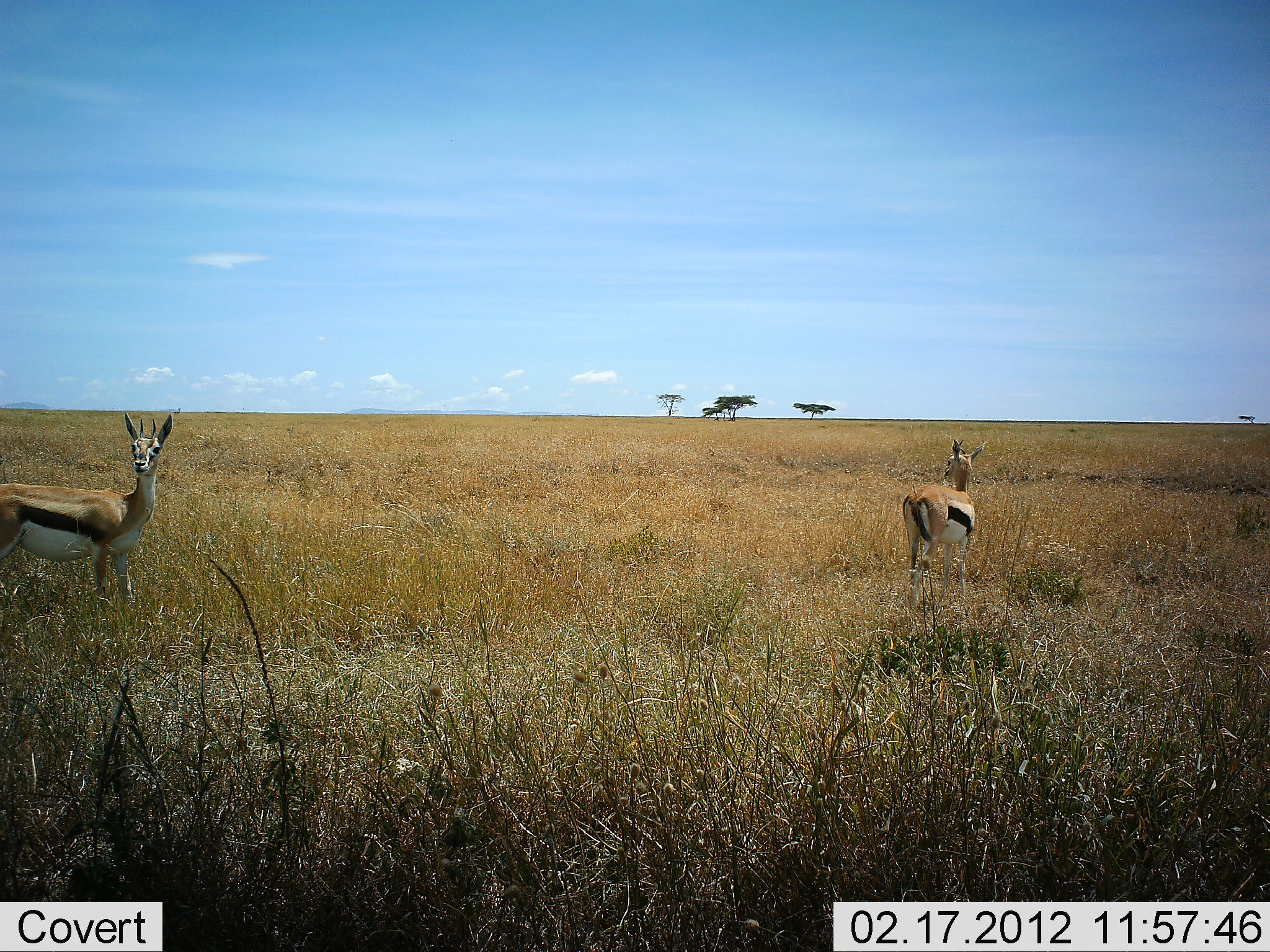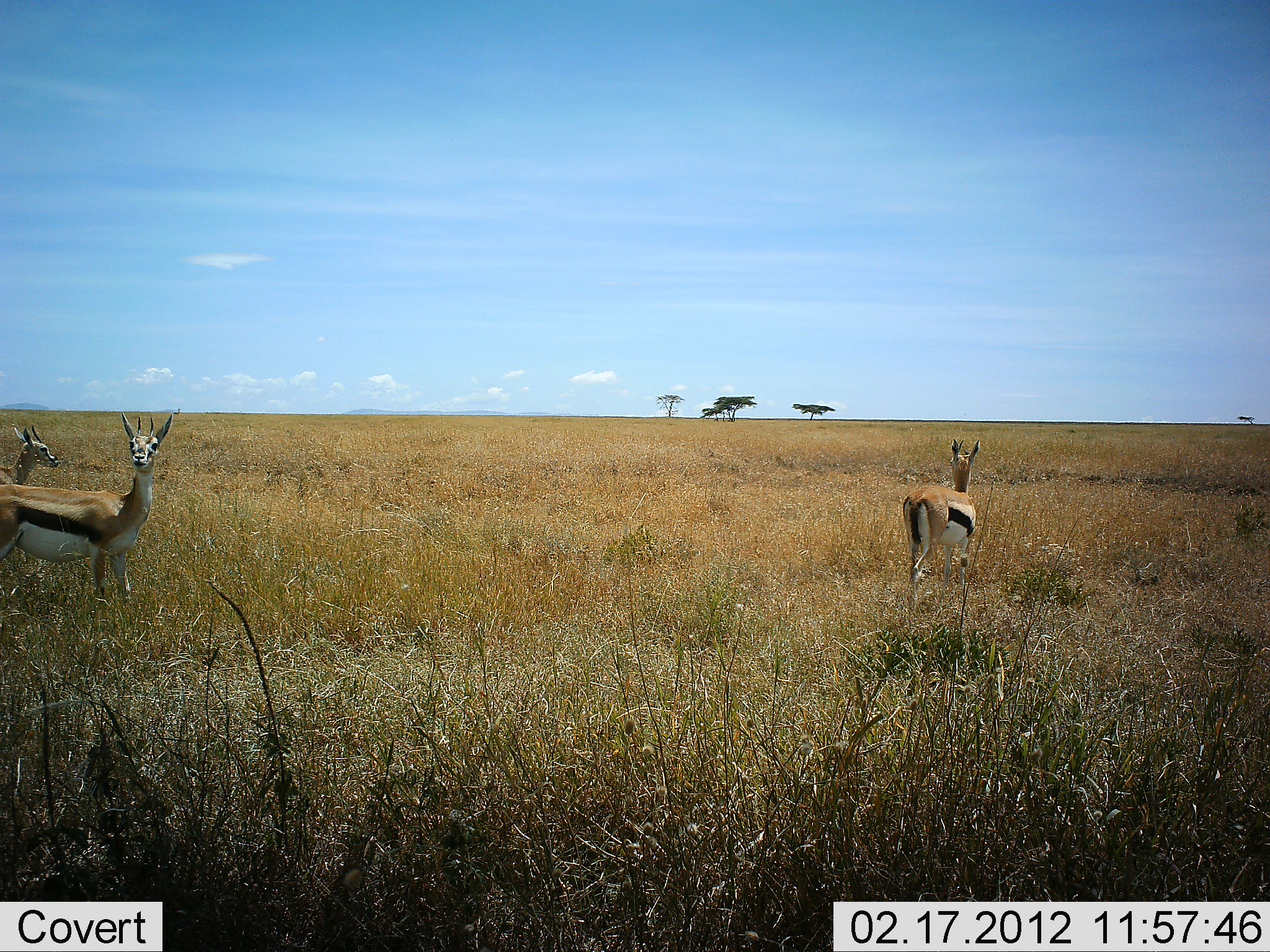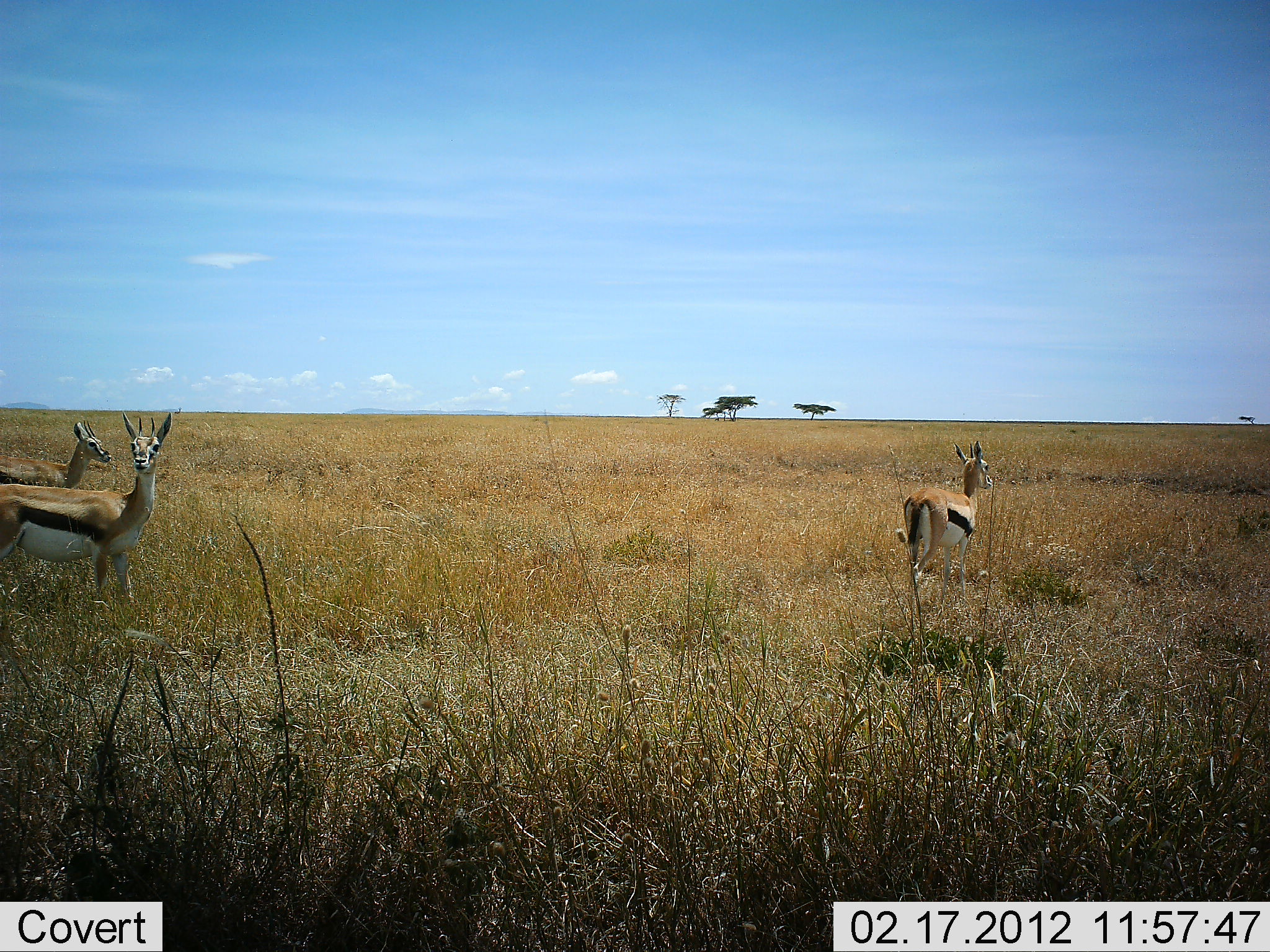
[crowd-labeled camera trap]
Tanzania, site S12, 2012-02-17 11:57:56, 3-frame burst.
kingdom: Animalia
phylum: Chordata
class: Mammalia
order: Artiodactyla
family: Bovidae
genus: Eudorcas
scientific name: Eudorcas thomsonii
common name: thomson's gazelle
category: gazellethomsons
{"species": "gazellethomsons (thomson's gazelle) (Eudorcas thomsonii)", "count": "3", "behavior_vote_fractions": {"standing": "100%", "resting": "0%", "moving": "31%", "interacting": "0%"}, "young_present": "0%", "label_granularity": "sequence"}